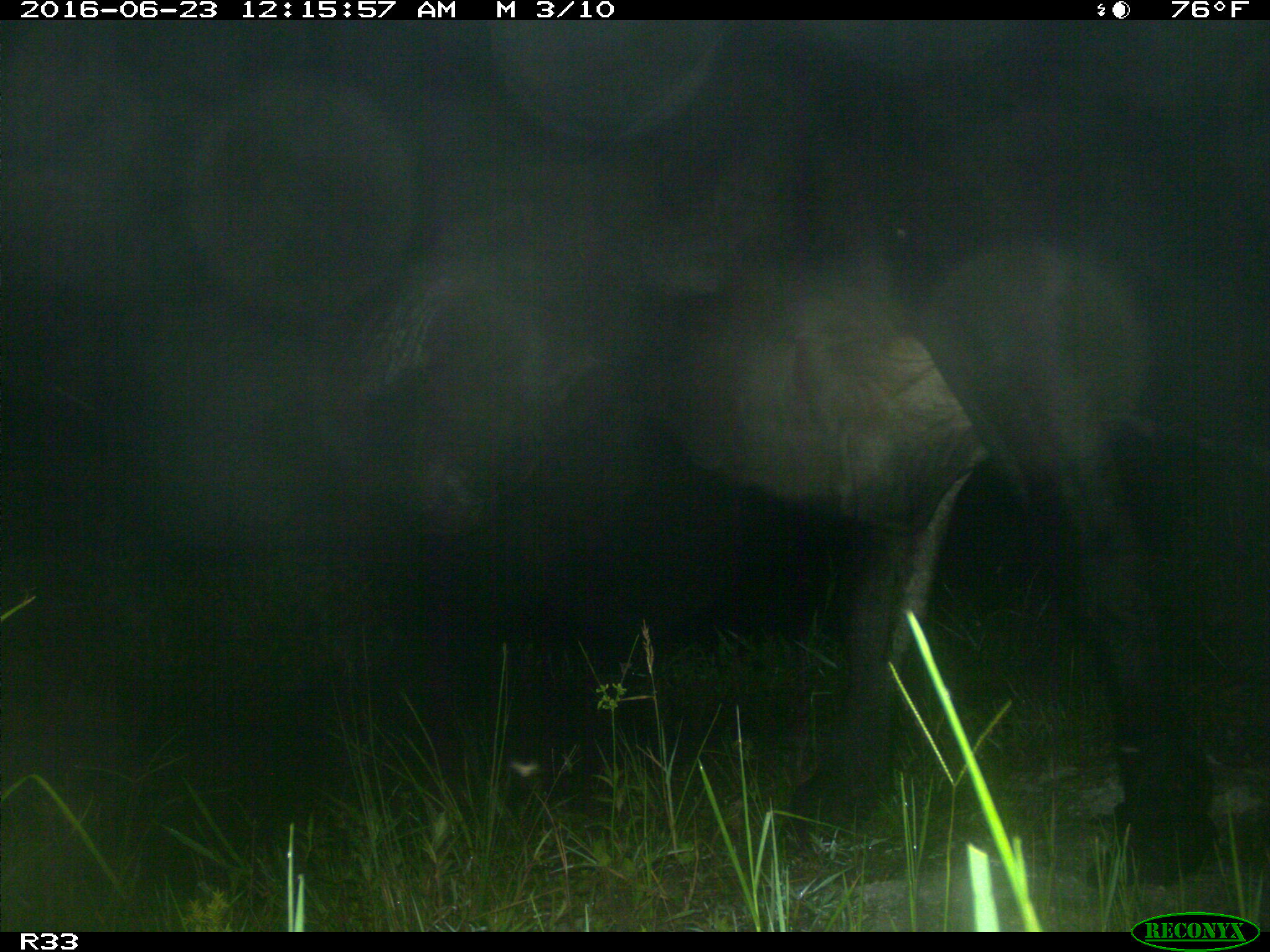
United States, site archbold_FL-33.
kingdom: Animalia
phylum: Chordata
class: Mammalia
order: Artiodactyla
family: Bovidae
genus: Bos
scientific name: Bos taurus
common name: domestic cow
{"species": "Bos taurus (domestic cow)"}